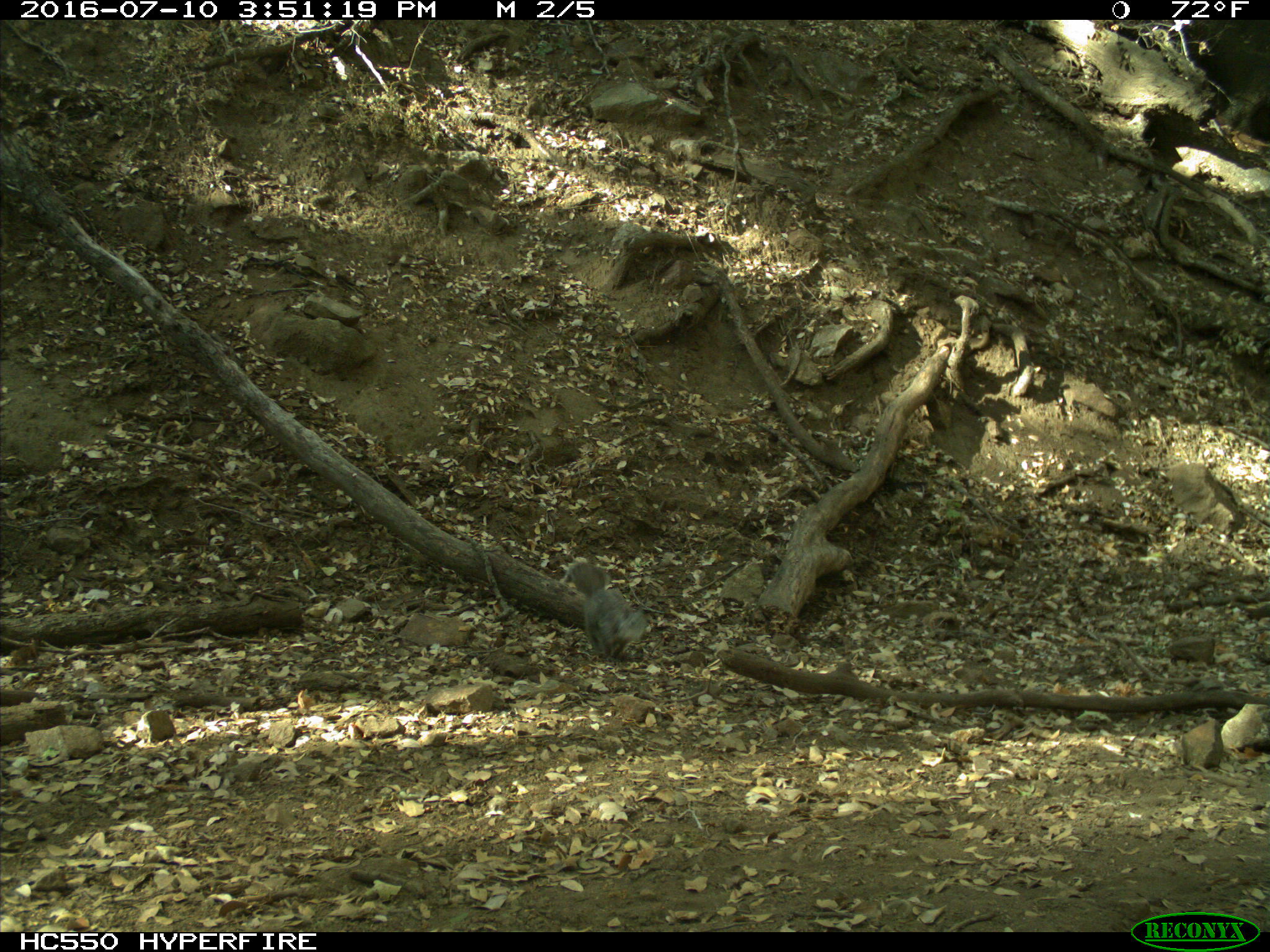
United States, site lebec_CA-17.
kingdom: Animalia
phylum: Chordata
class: Mammalia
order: Rodentia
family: Sciuridae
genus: Sciurus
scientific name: Sciurus carolinensis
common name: eastern gray squirrel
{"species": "Sciurus carolinensis (eastern gray squirrel)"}